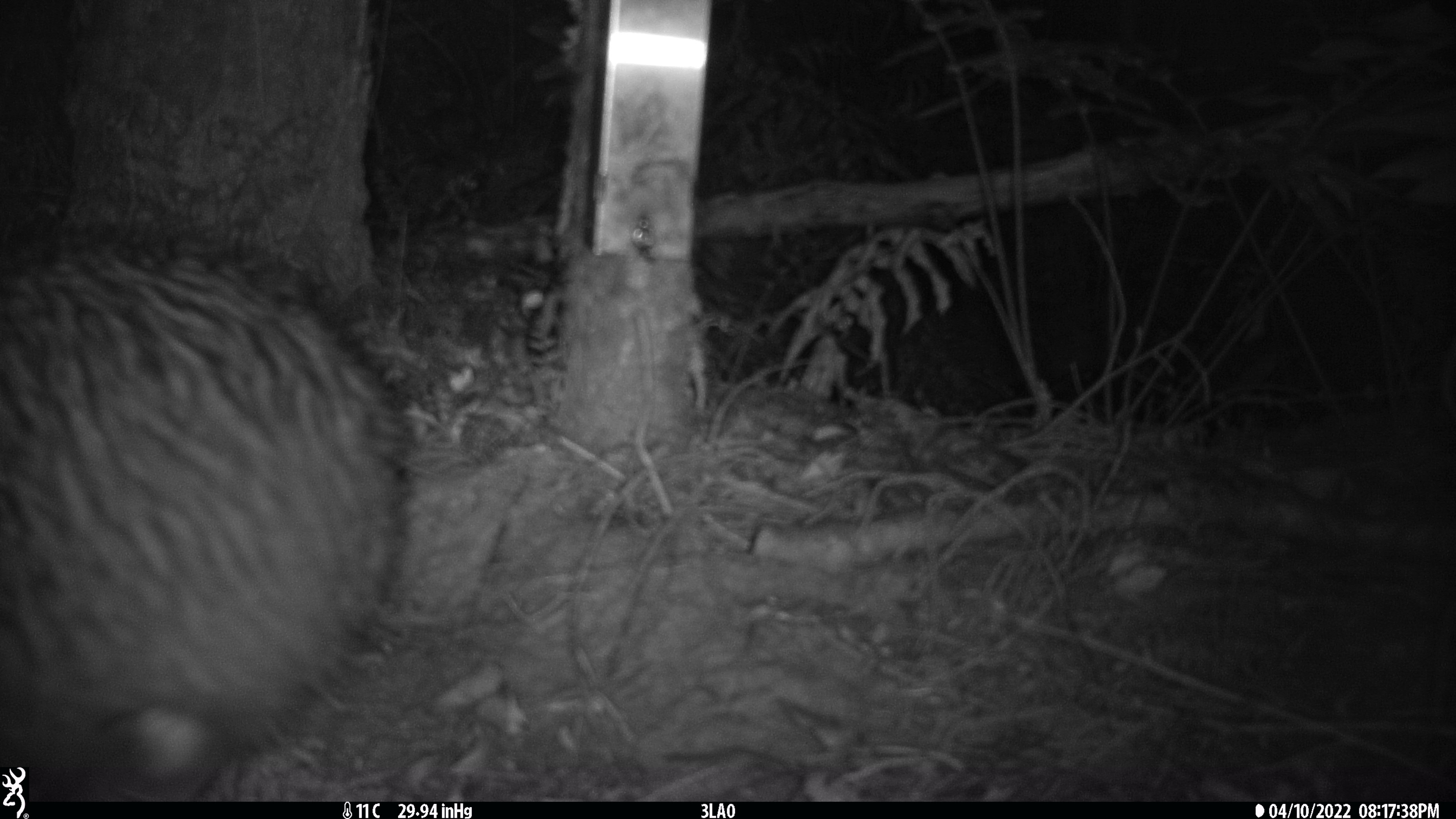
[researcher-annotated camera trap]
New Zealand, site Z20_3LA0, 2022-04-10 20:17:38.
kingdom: Animalia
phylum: Chordata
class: Aves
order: Apterygiformes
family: Apterygidae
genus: Apteryx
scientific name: Apteryx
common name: kiwi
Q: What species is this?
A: Kiwi (Apteryx).